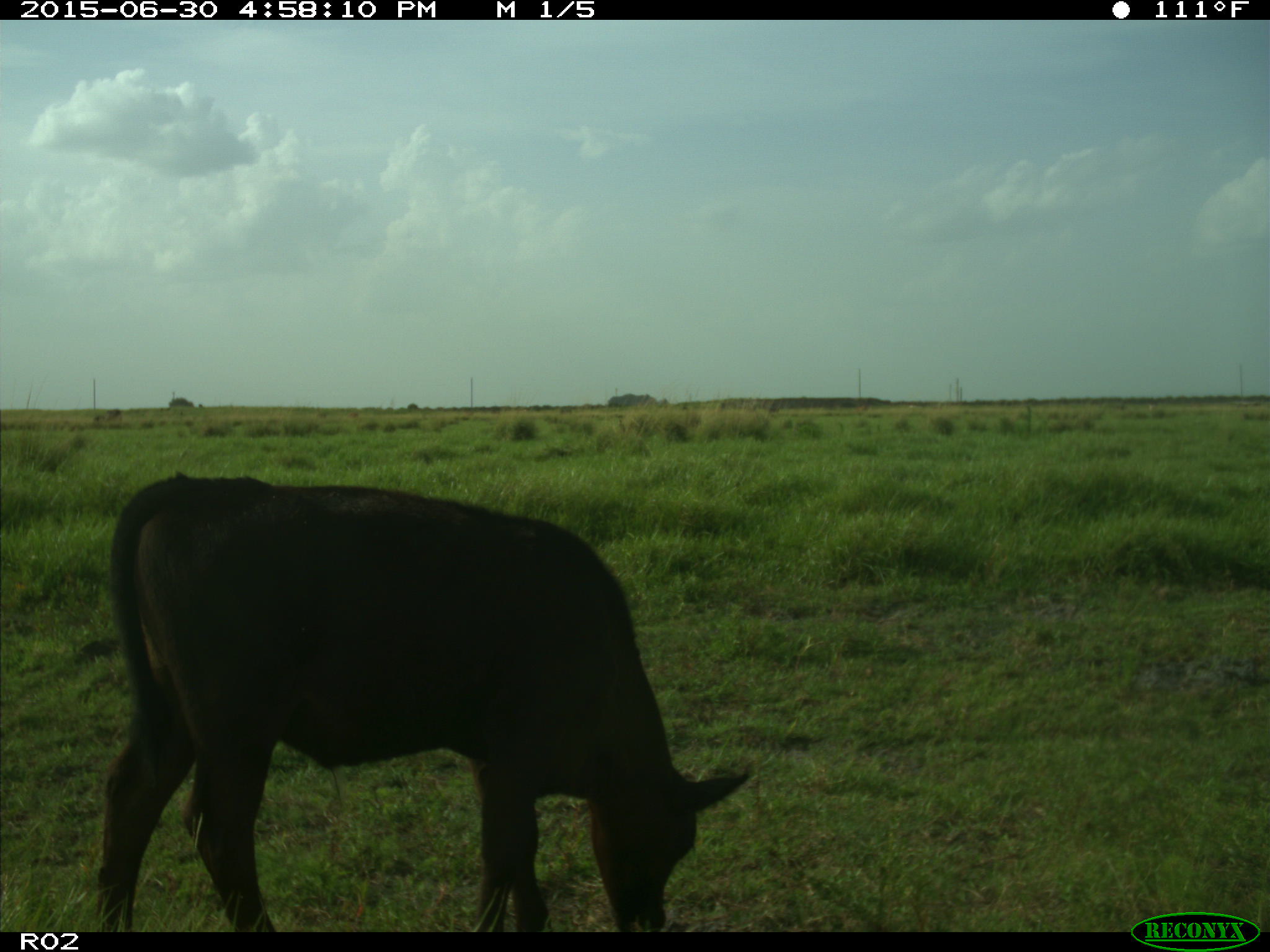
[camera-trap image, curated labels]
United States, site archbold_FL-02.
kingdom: Animalia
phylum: Chordata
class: Mammalia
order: Artiodactyla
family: Bovidae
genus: Bos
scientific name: Bos taurus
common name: domestic cow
Bos taurus (domestic cow).